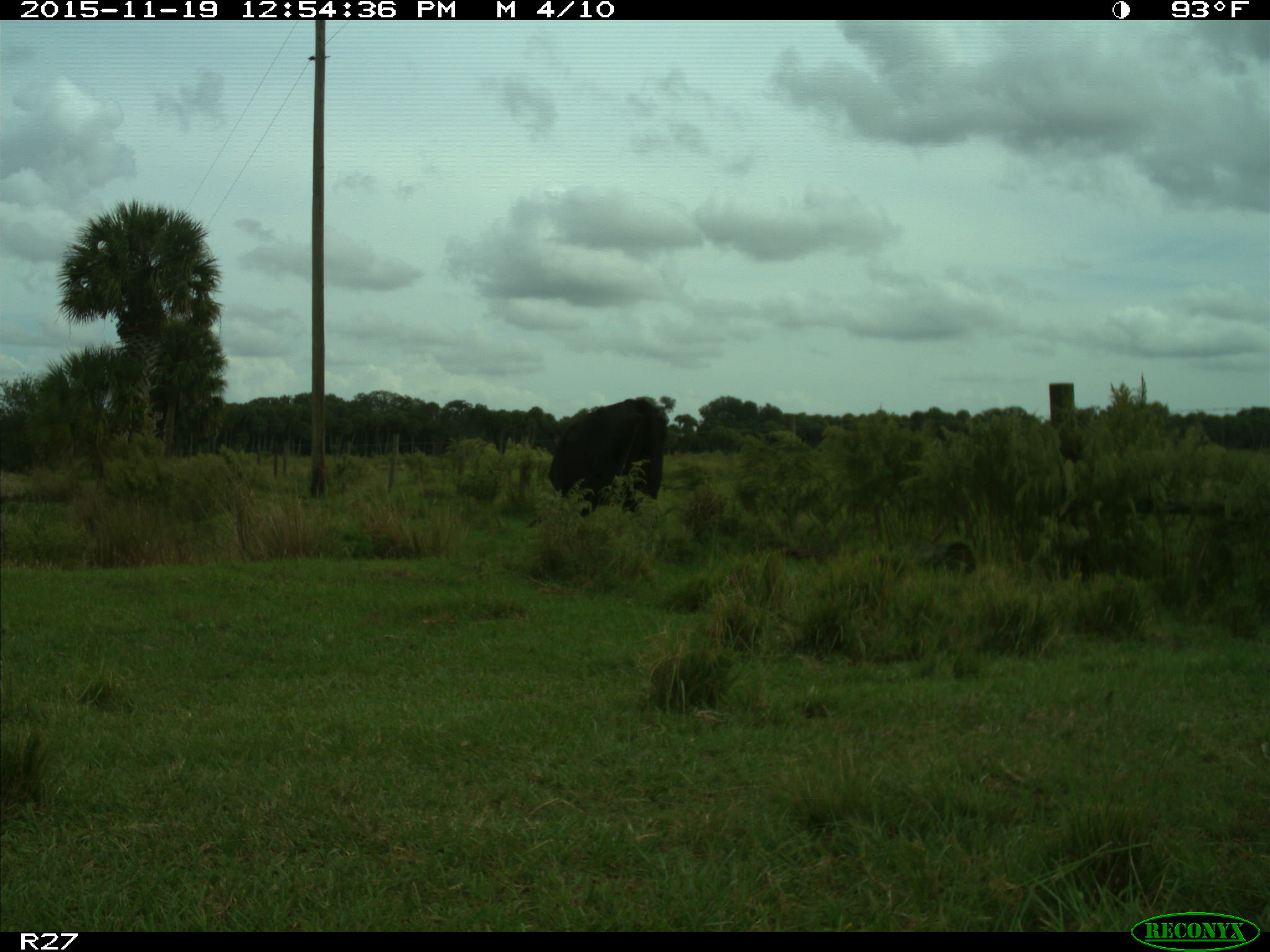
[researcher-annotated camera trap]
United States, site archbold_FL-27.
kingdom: Animalia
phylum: Chordata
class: Mammalia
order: Artiodactyla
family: Bovidae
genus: Bos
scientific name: Bos taurus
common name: domestic cow